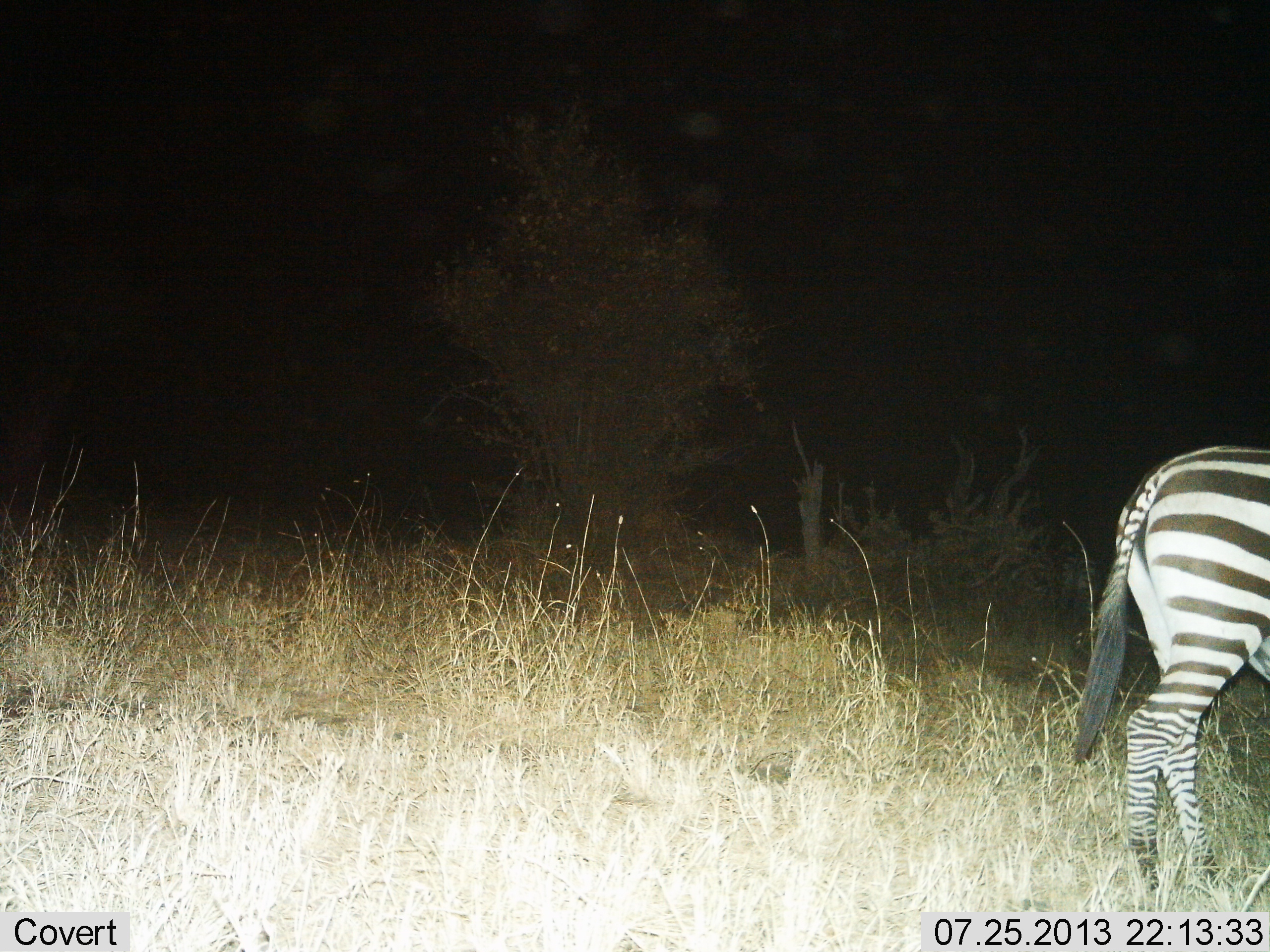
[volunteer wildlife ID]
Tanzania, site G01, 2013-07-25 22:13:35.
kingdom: Animalia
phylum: Chordata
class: Mammalia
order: Perissodactyla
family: Equidae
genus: Equus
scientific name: Equus quagga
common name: plains zebra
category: zebra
Zebra (plains zebra) (Equus quagga), count 1. Behavior (volunteer vote fractions): standing 79%, resting 0%, moving 21%, interacting 0%. Young present (vote fraction): 0%. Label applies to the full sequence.